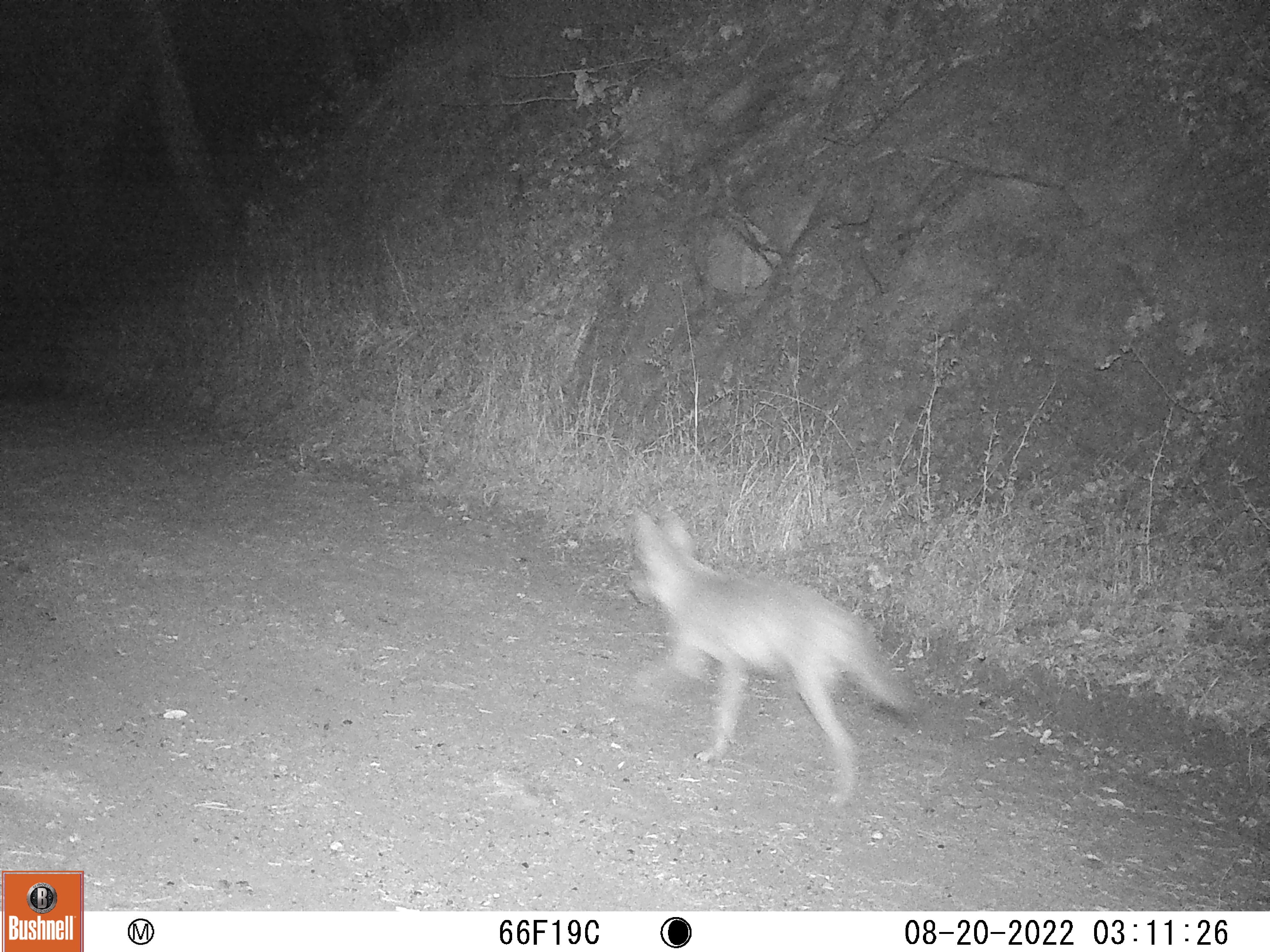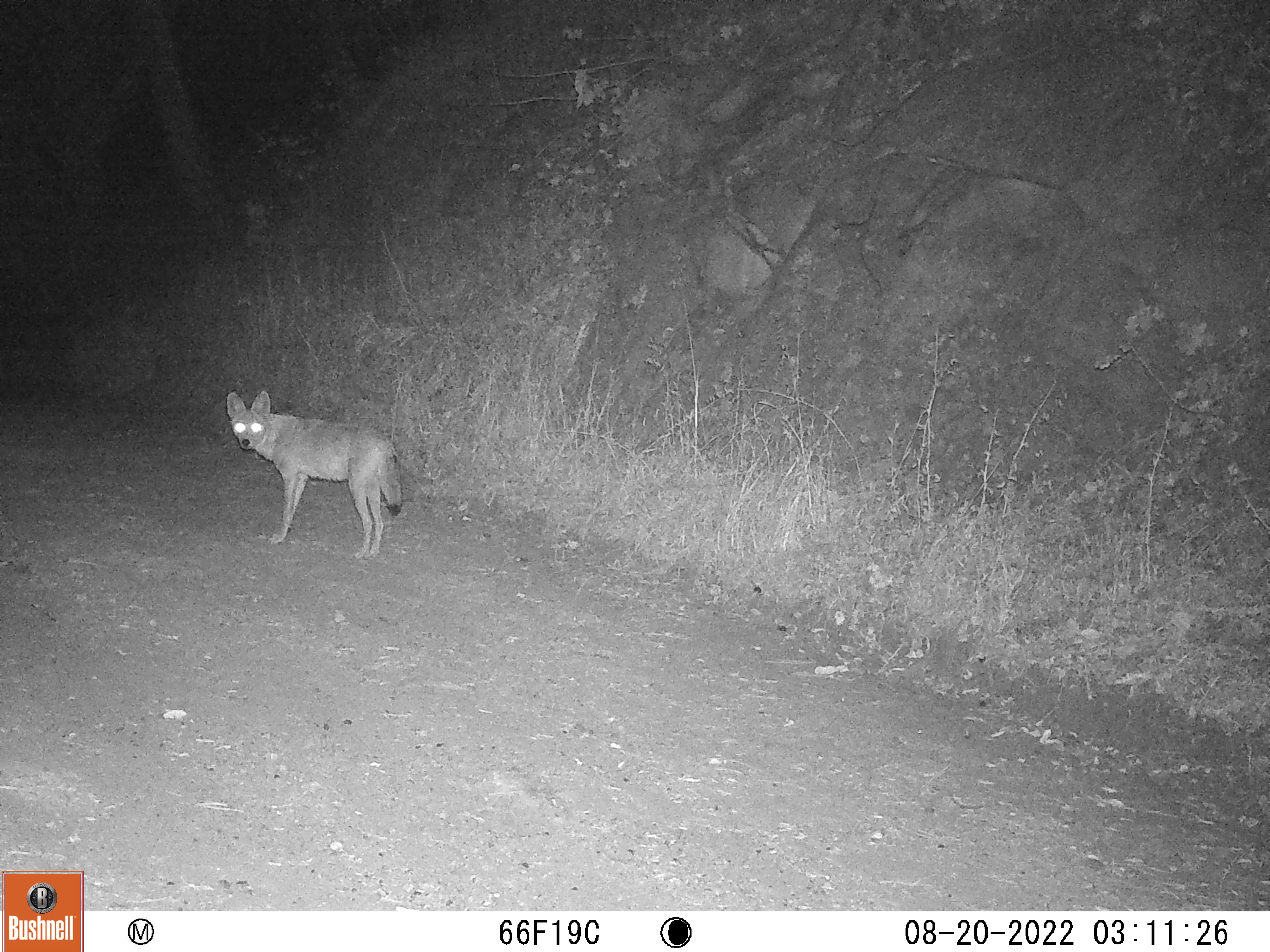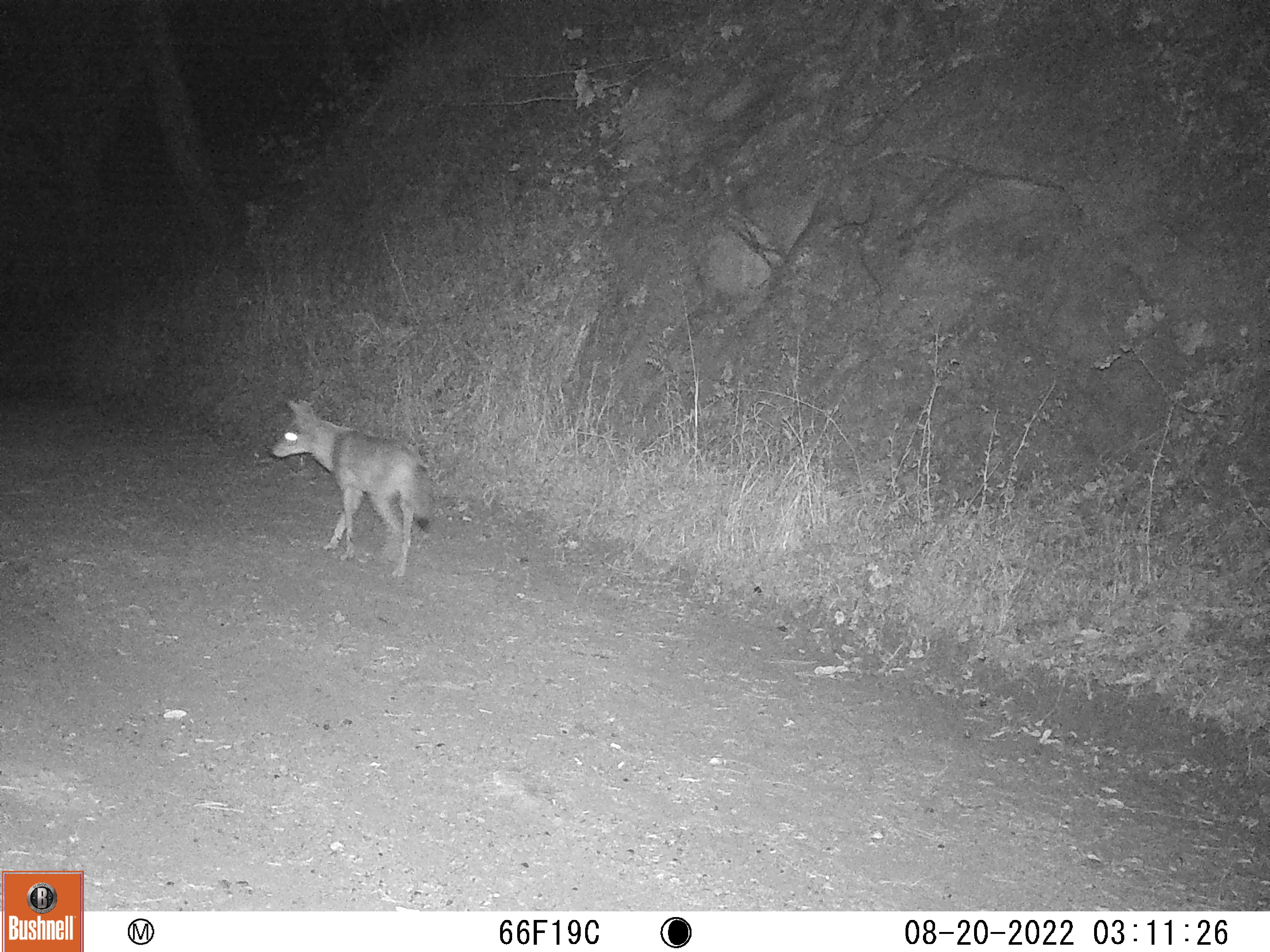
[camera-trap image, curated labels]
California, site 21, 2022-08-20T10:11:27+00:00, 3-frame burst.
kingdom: Animalia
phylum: Chordata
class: Mammalia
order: Carnivora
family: Canidae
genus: Canis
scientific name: Canis latrans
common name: coyote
Coyote (Canis latrans).